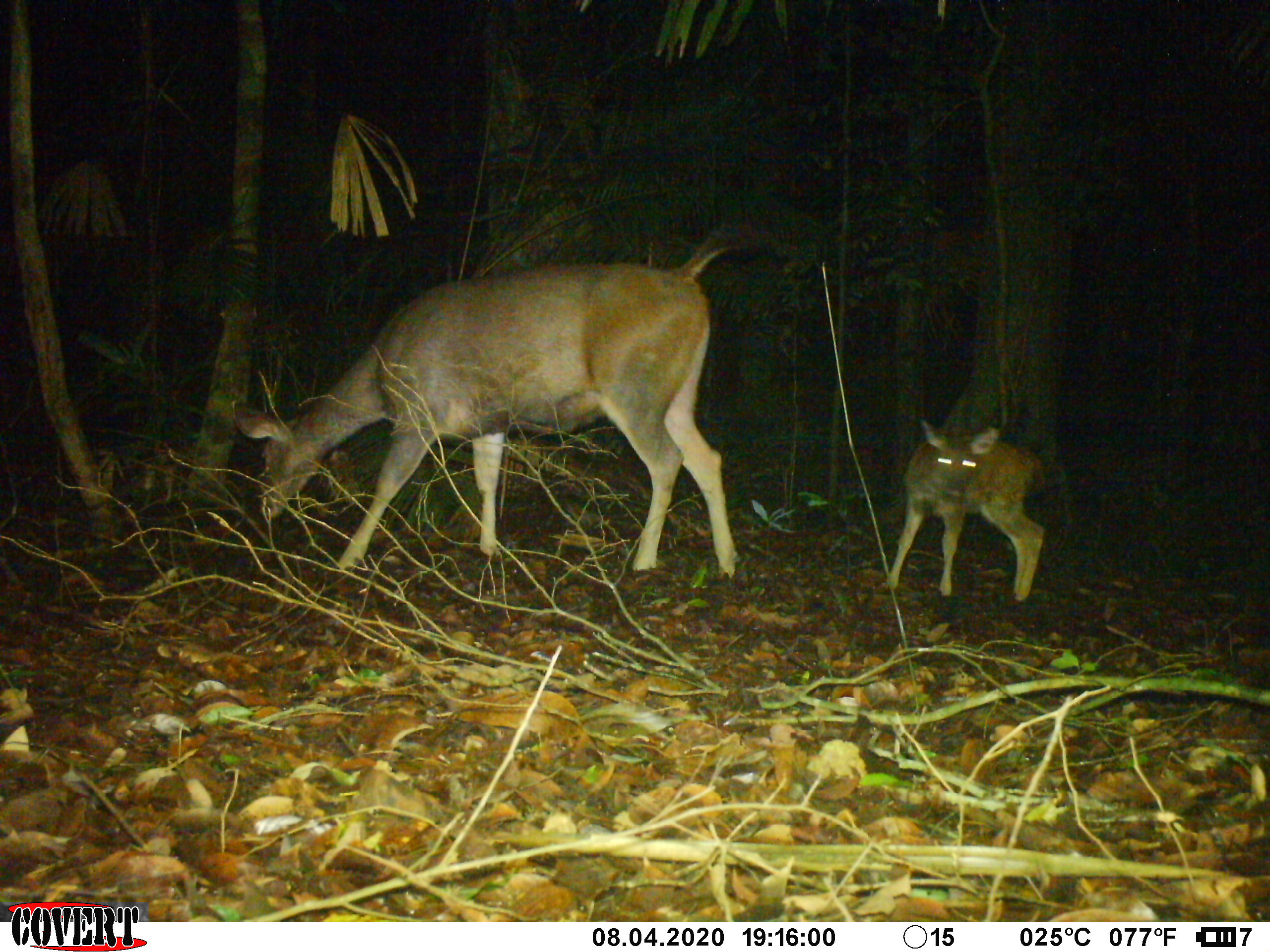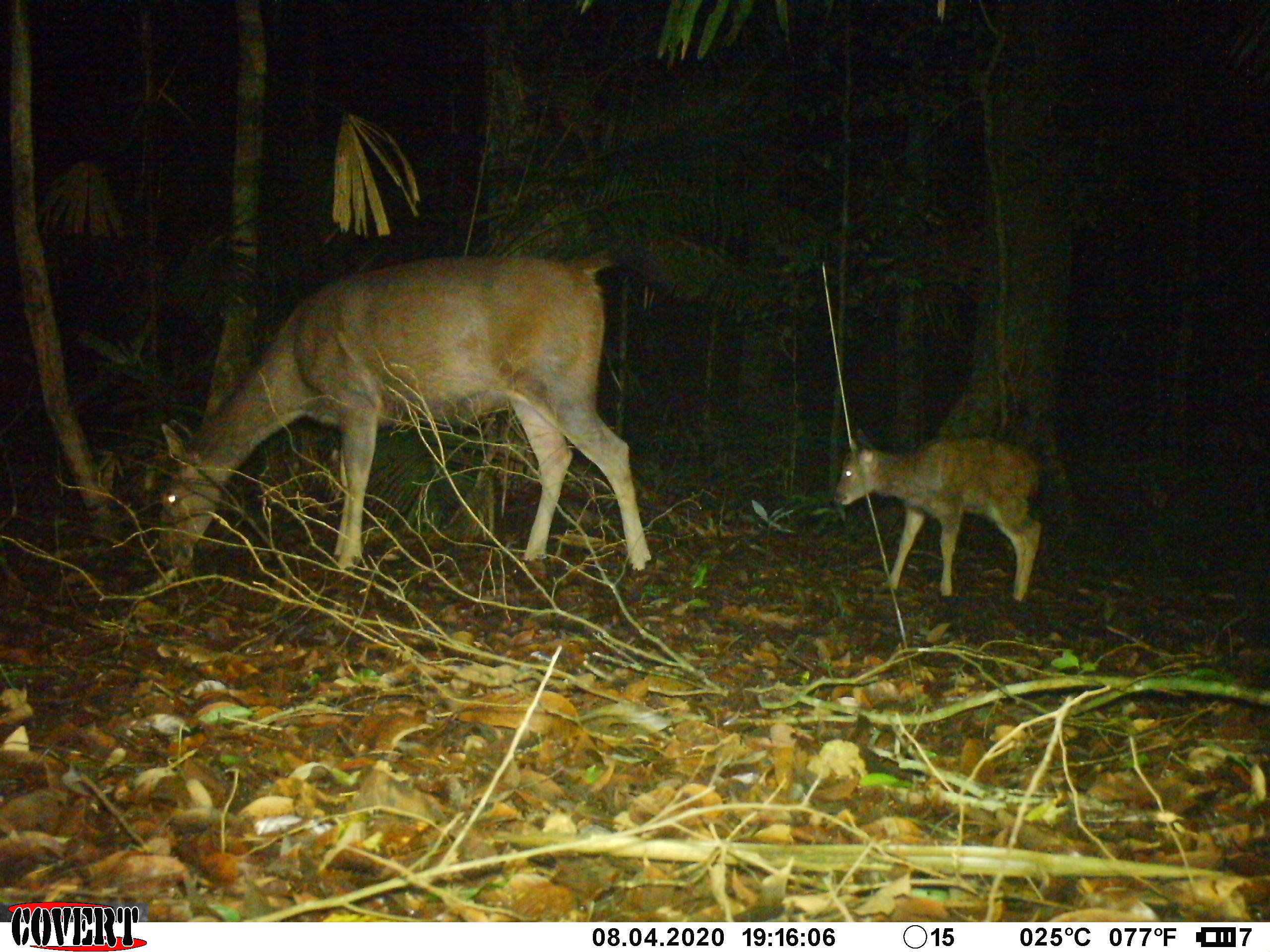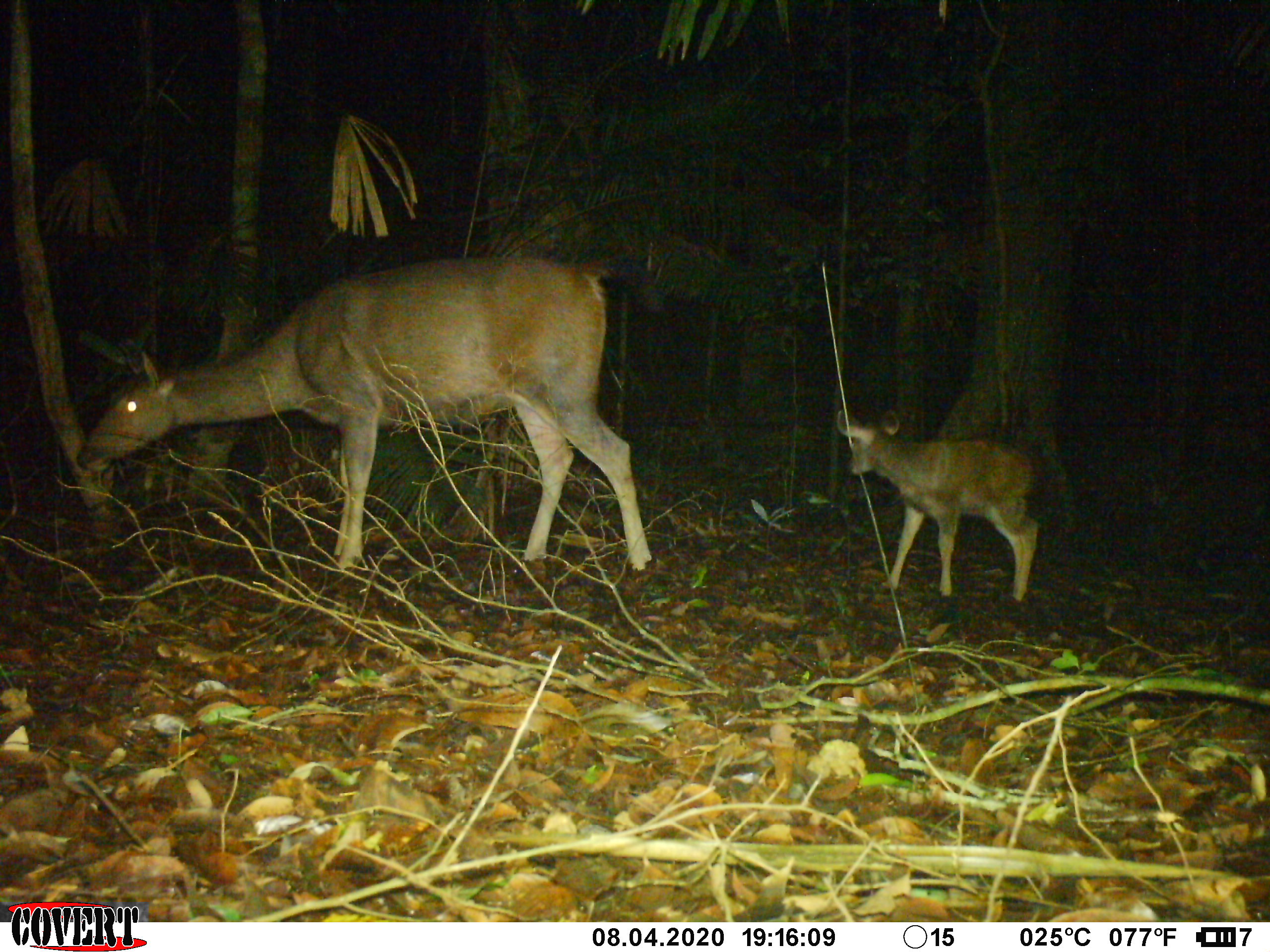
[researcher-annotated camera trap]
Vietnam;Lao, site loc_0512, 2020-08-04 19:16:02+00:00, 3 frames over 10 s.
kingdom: Animalia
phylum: Chordata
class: Mammalia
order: Artiodactyla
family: Cervidae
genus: Rusa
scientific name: Rusa unicolor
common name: sambar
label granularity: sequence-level